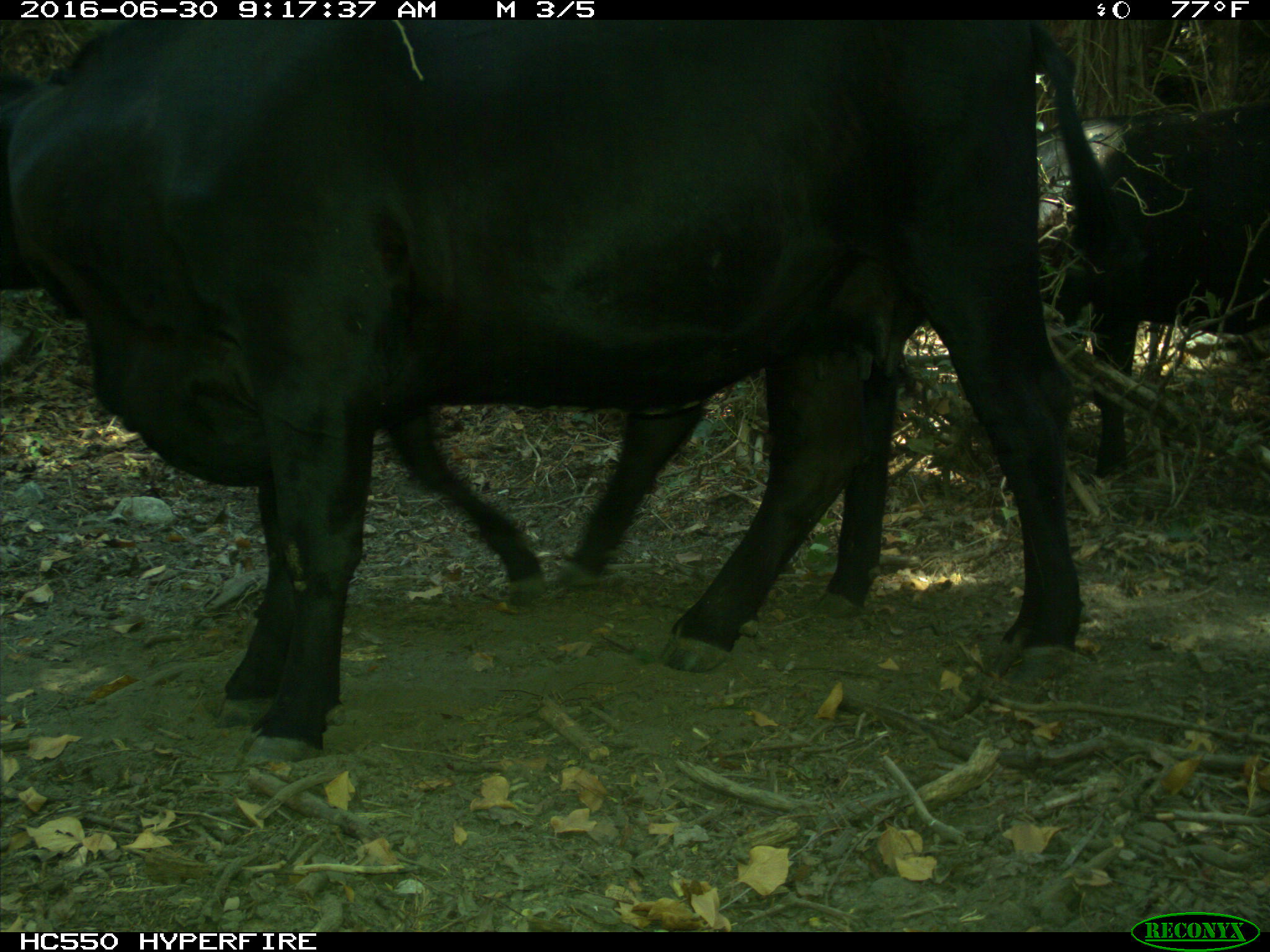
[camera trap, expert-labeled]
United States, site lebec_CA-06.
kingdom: Animalia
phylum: Chordata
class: Mammalia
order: Artiodactyla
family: Bovidae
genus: Bos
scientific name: Bos taurus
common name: domestic cow